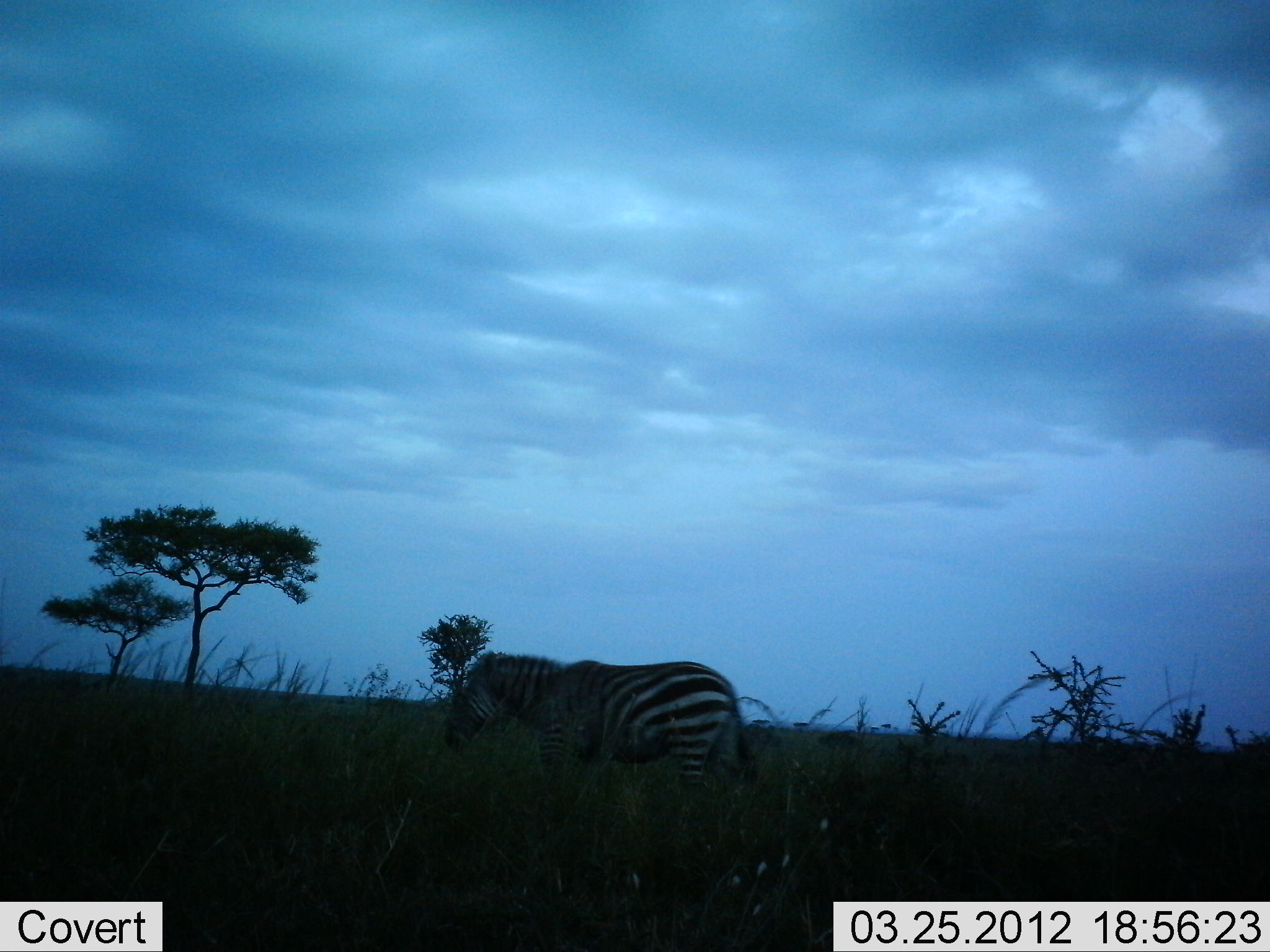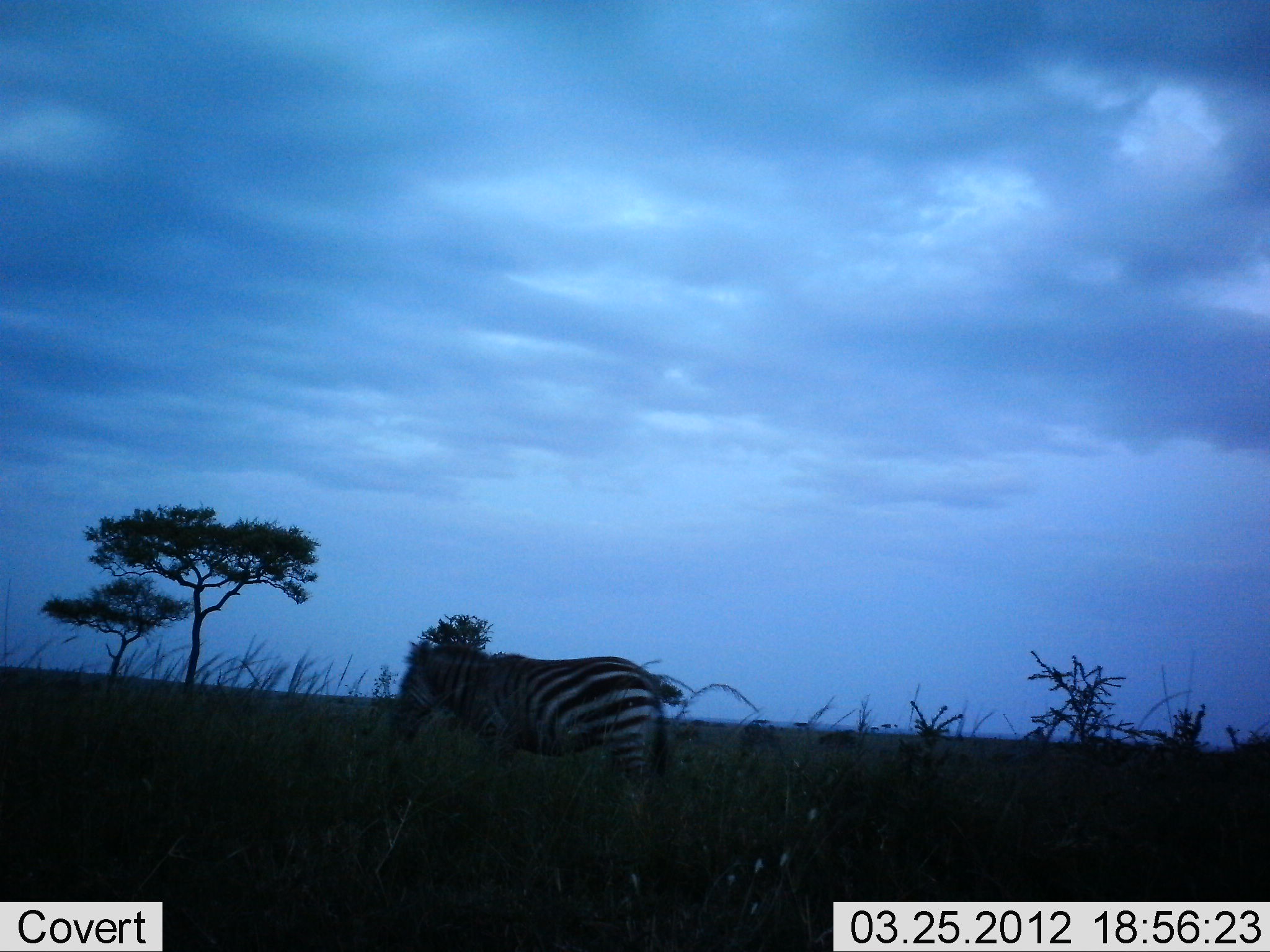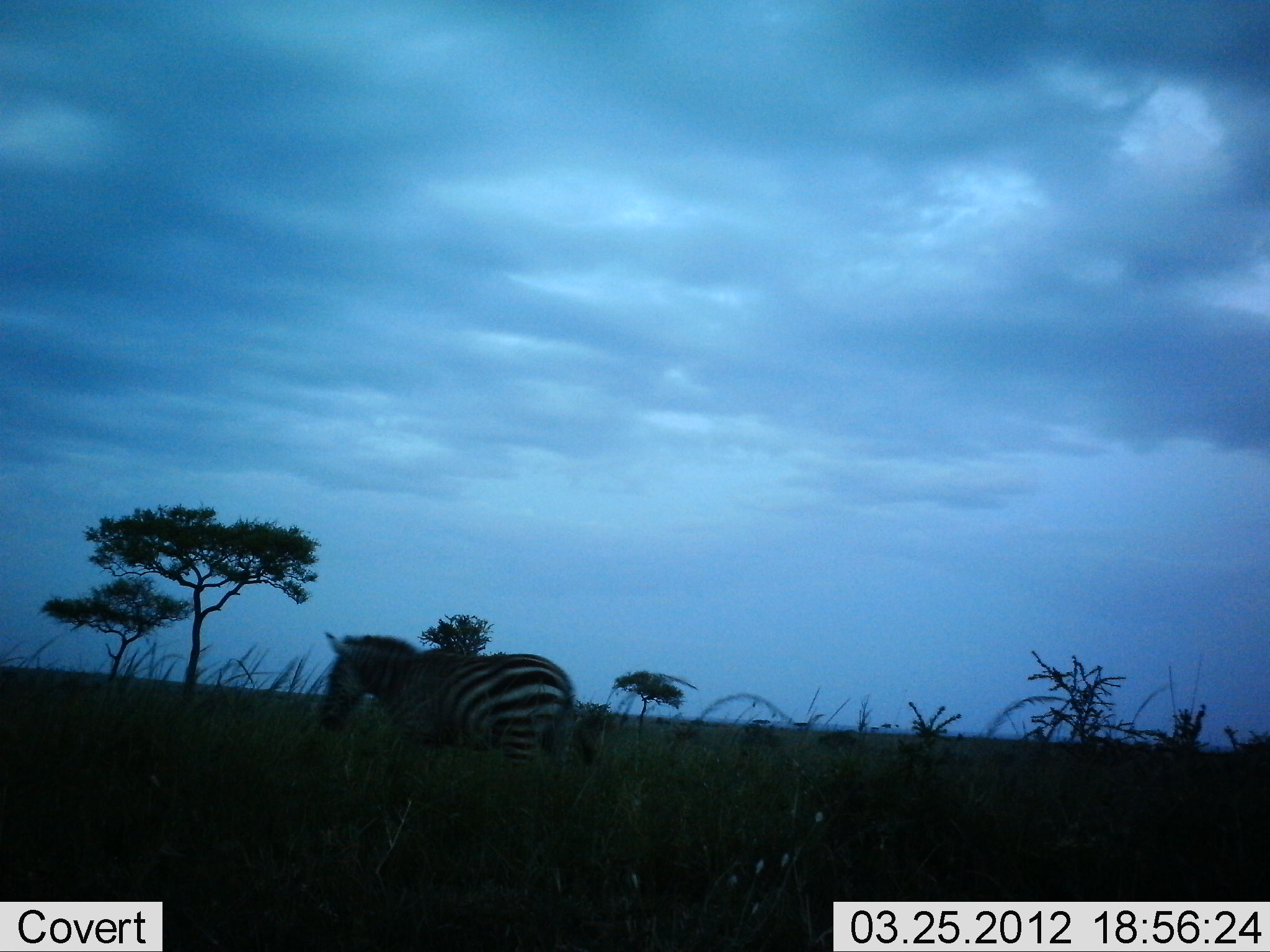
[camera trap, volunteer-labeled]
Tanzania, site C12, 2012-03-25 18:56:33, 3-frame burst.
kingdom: Animalia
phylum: Chordata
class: Mammalia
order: Perissodactyla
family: Equidae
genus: Equus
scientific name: Equus quagga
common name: plains zebra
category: zebra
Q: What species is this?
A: Zebra (plains zebra) (Equus quagga).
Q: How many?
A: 1.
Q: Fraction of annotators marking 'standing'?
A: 11%.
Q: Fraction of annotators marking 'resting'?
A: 0%.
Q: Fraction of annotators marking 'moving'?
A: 94%.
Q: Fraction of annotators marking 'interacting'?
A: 0%.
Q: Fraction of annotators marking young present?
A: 0%.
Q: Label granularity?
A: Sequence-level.